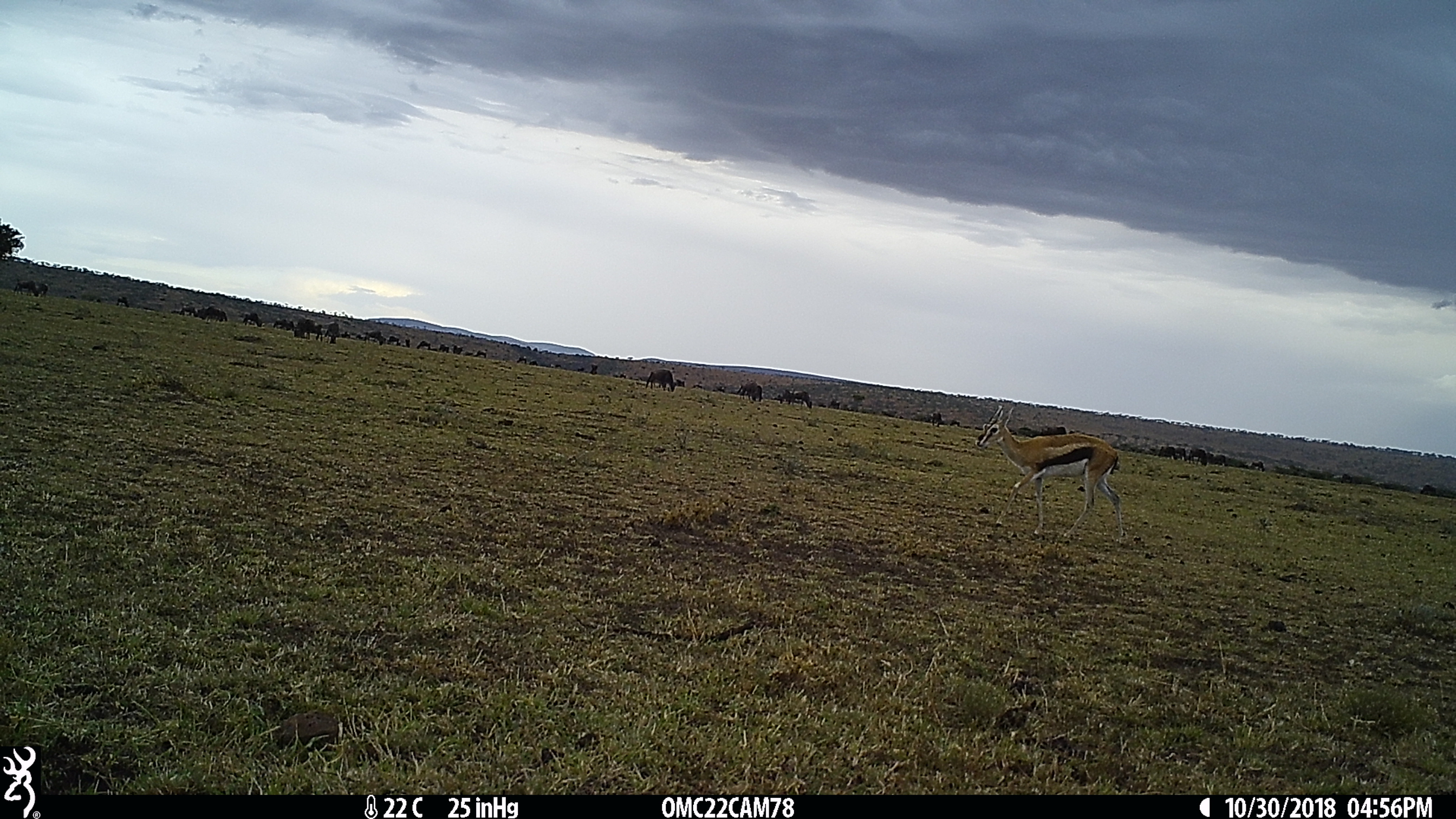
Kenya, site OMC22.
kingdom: Animalia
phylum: Chordata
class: Mammalia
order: Artiodactyla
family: Bovidae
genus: Eudorcas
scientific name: Eudorcas thomsonii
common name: thomon's gazelle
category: gazelle thomsons